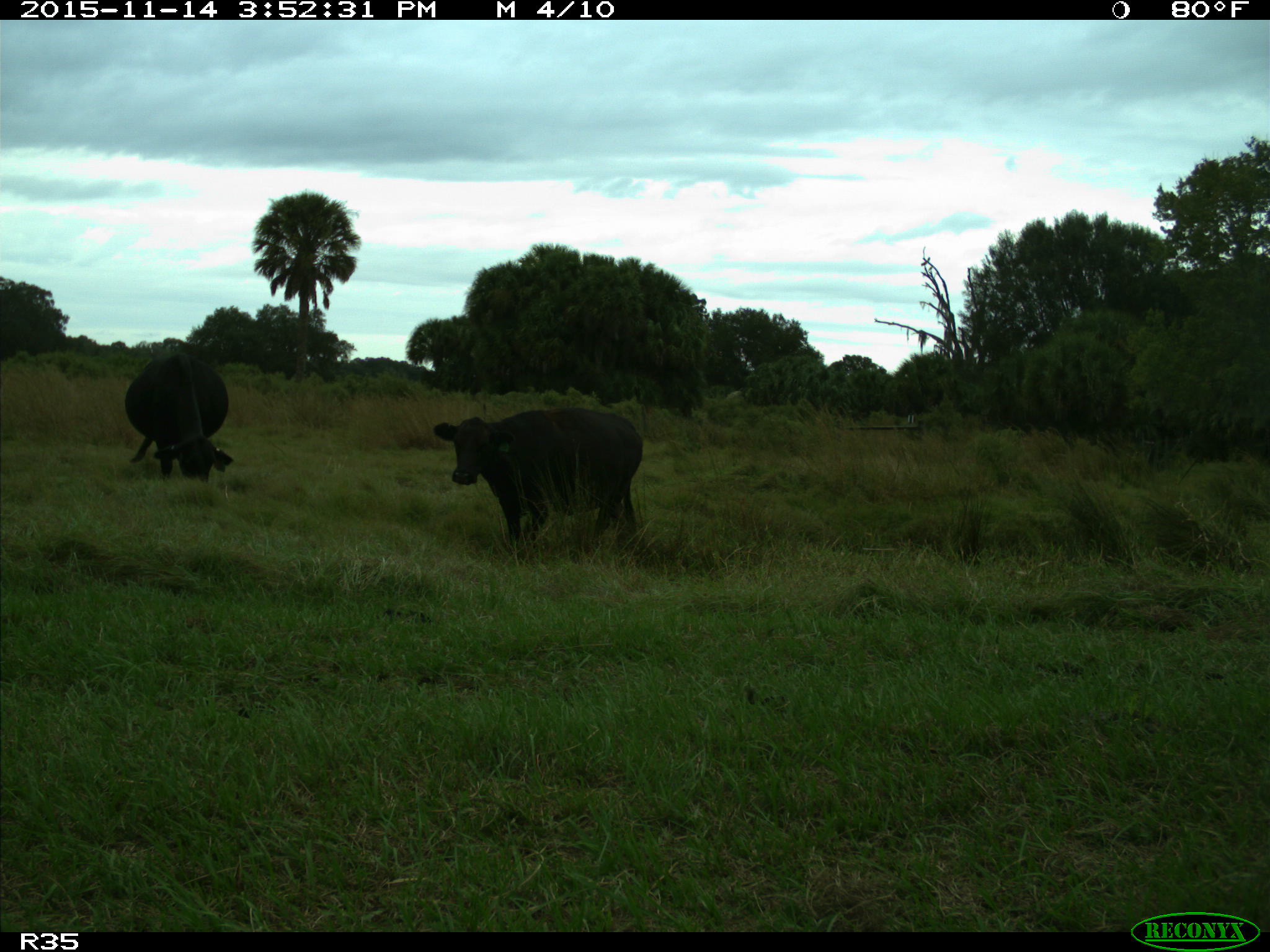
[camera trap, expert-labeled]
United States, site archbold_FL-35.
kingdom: Animalia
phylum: Chordata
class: Mammalia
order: Artiodactyla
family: Bovidae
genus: Bos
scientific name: Bos taurus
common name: domestic cow